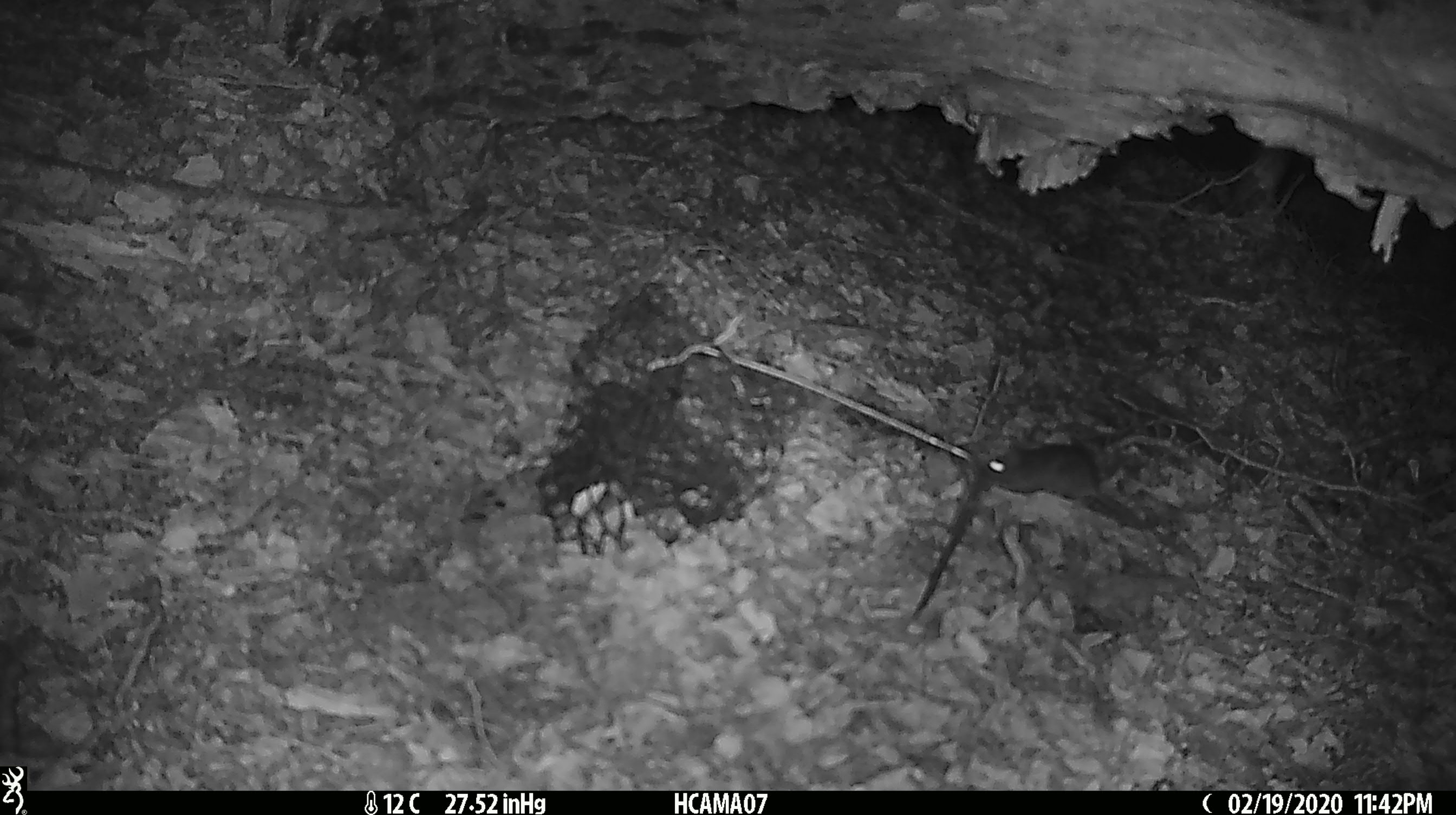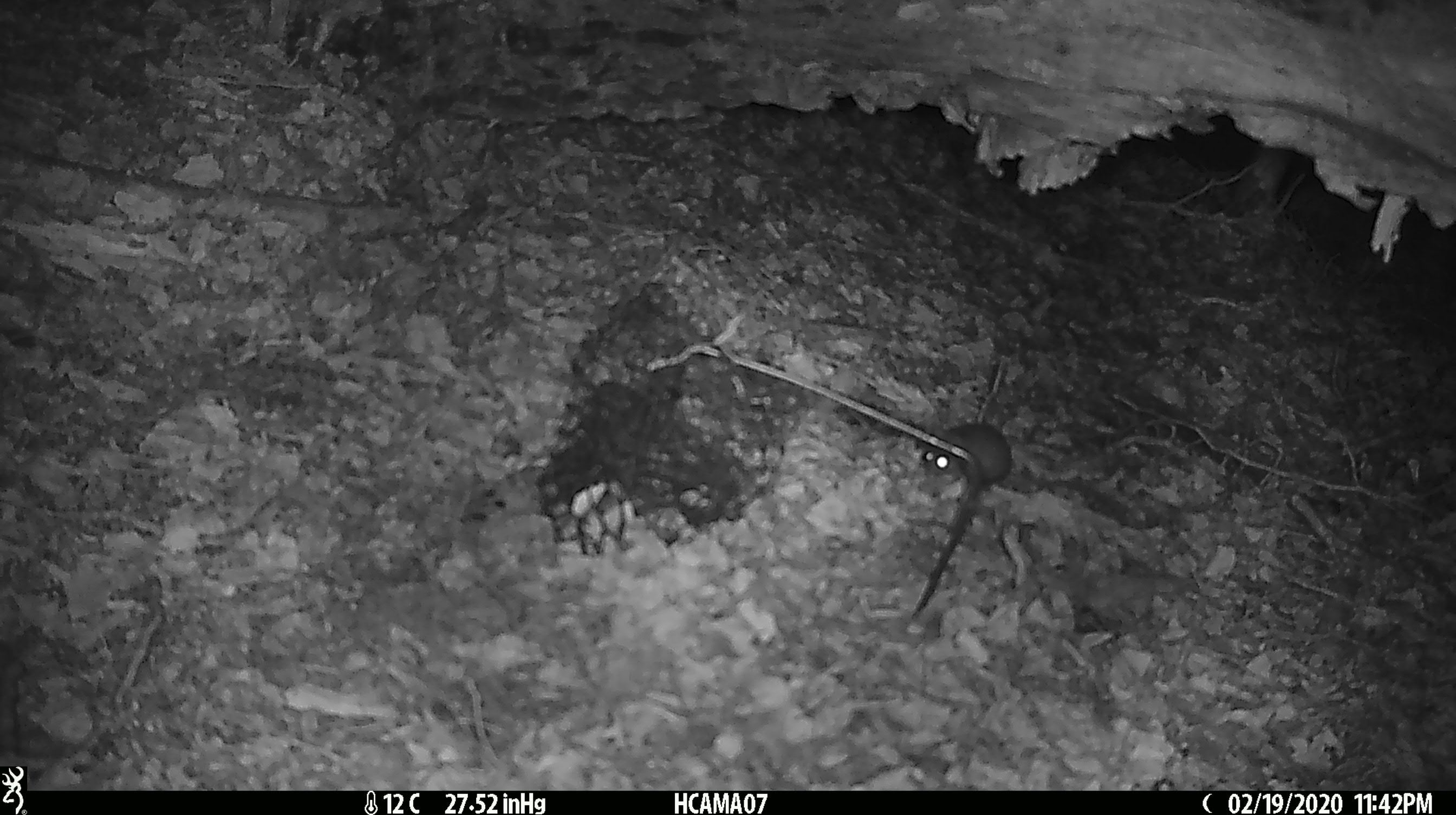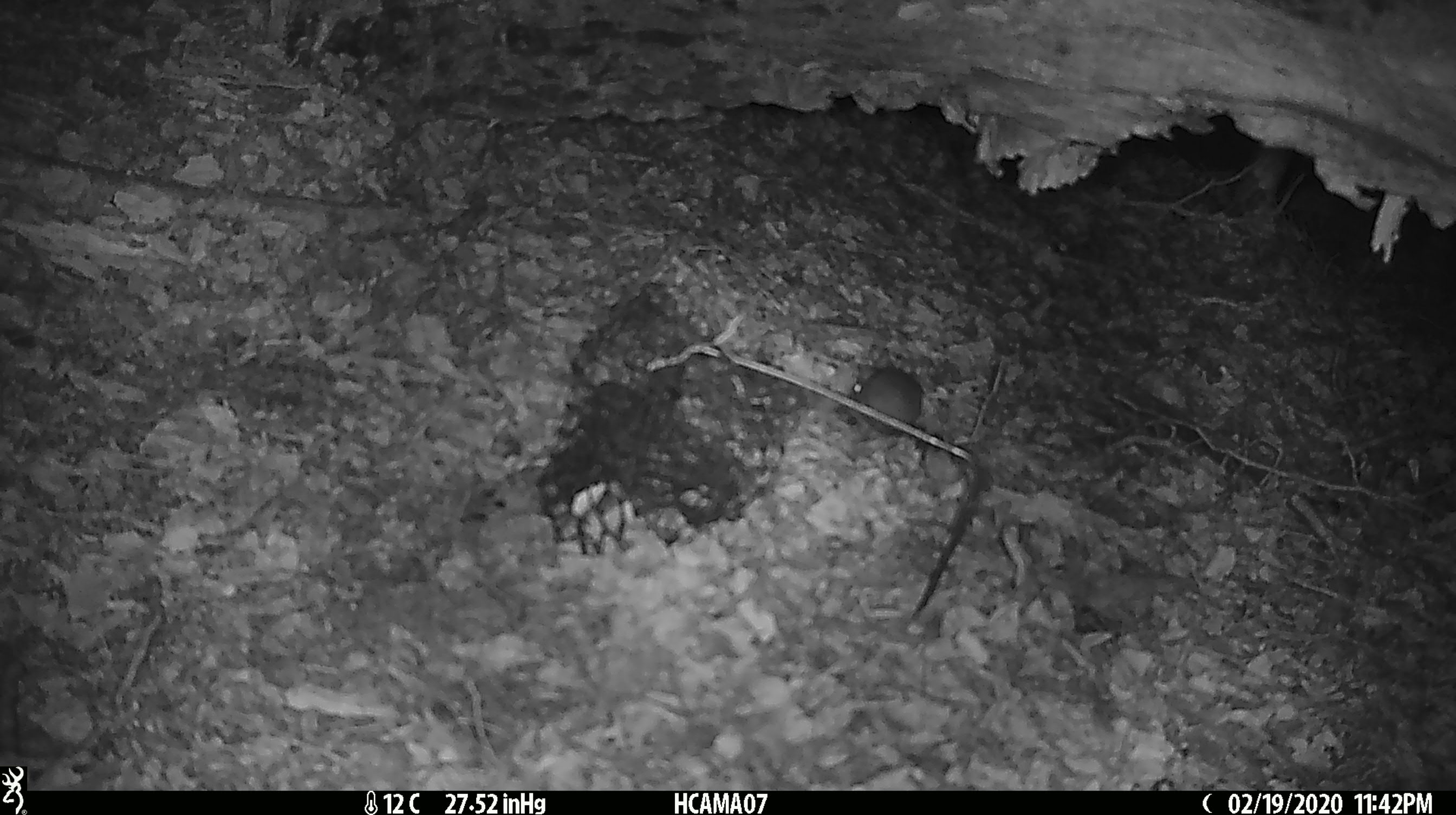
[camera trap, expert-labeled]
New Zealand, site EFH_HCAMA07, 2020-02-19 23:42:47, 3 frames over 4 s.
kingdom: Animalia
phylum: Chordata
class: Mammalia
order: Rodentia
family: Muridae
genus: Mus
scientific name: Mus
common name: mouse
Mouse (Mus).